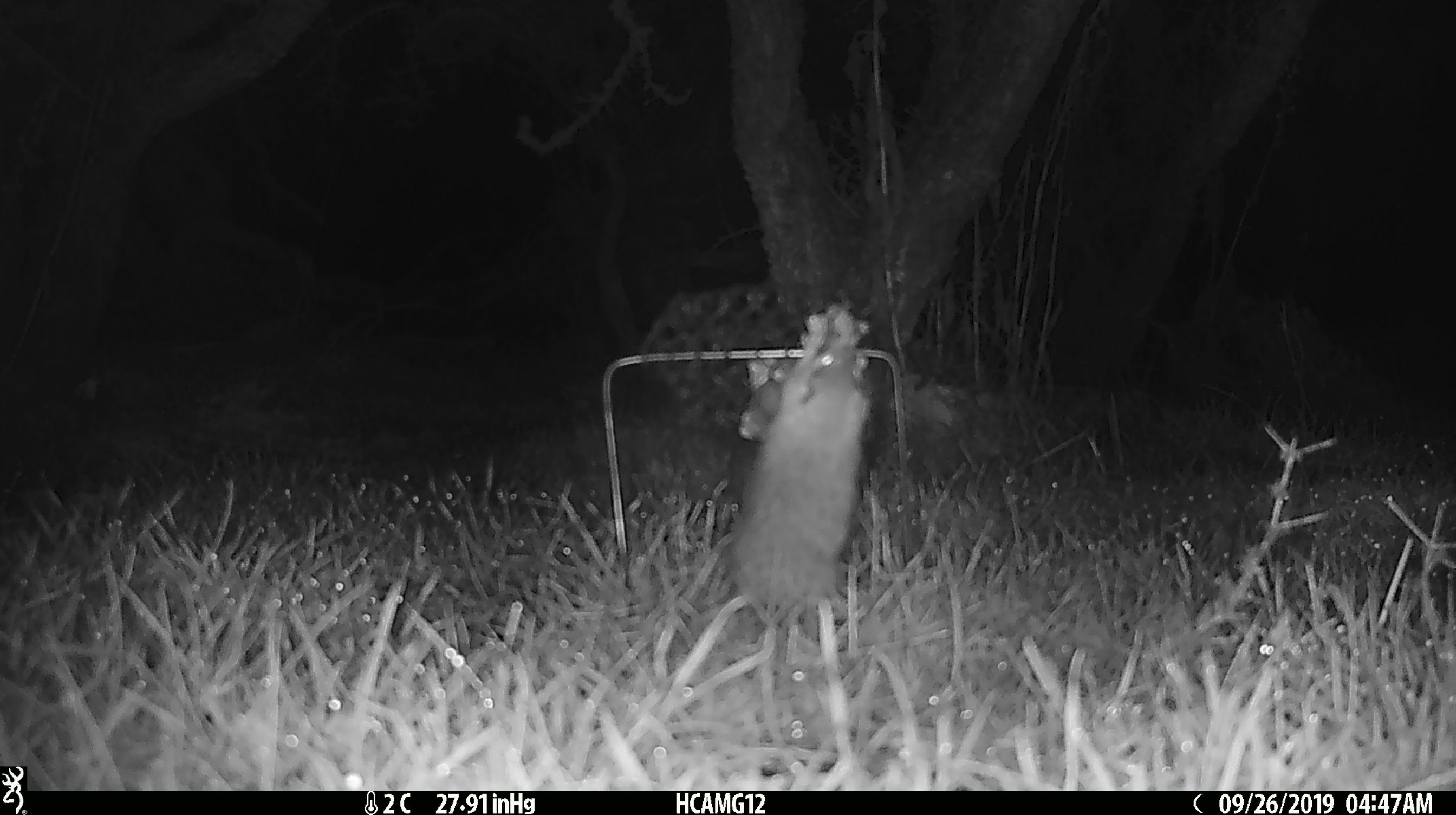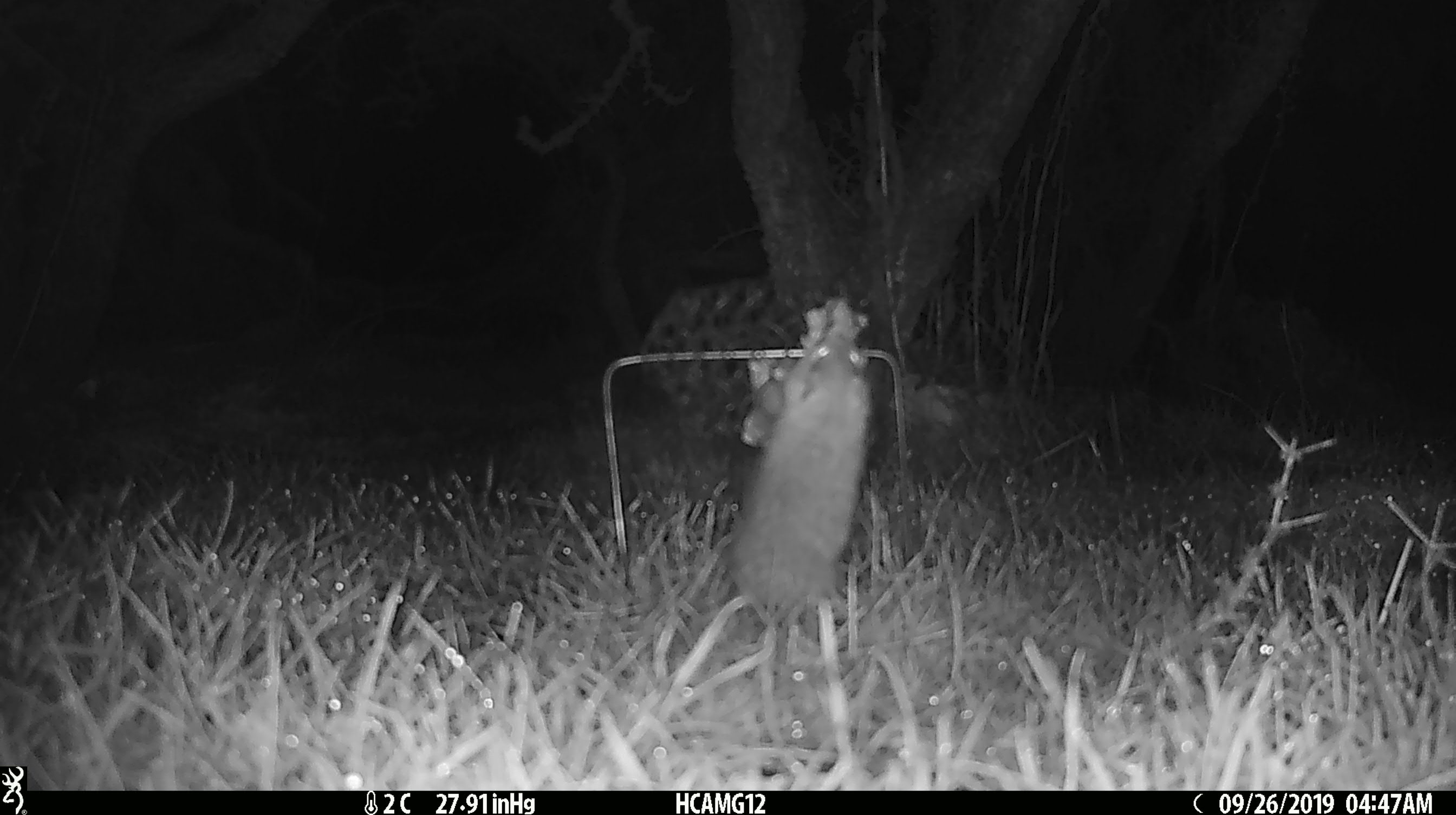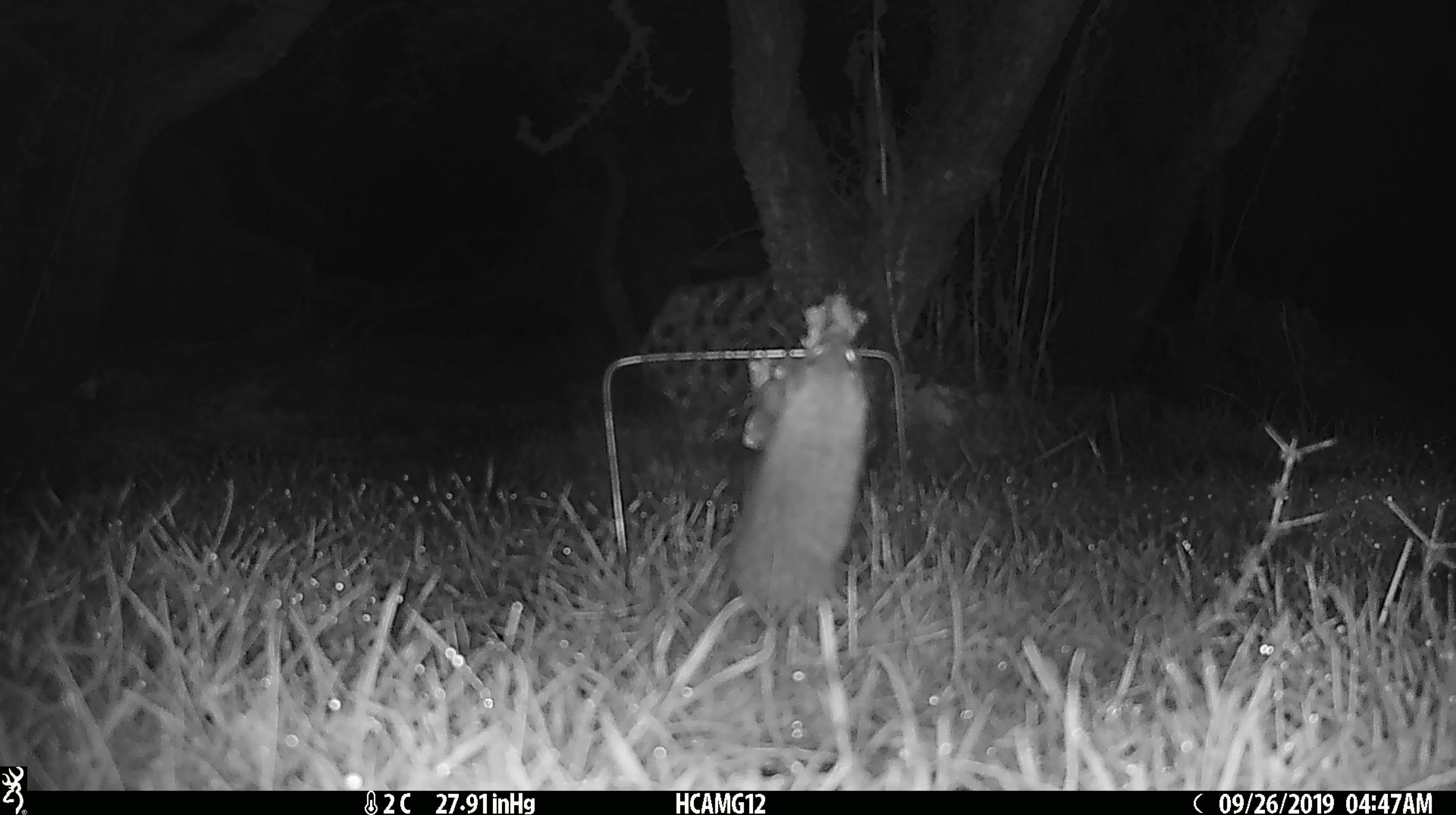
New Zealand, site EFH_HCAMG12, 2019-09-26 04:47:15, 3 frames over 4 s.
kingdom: Animalia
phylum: Chordata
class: Mammalia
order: Rodentia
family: Muridae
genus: Mus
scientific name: Mus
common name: mouse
Mouse (Mus).